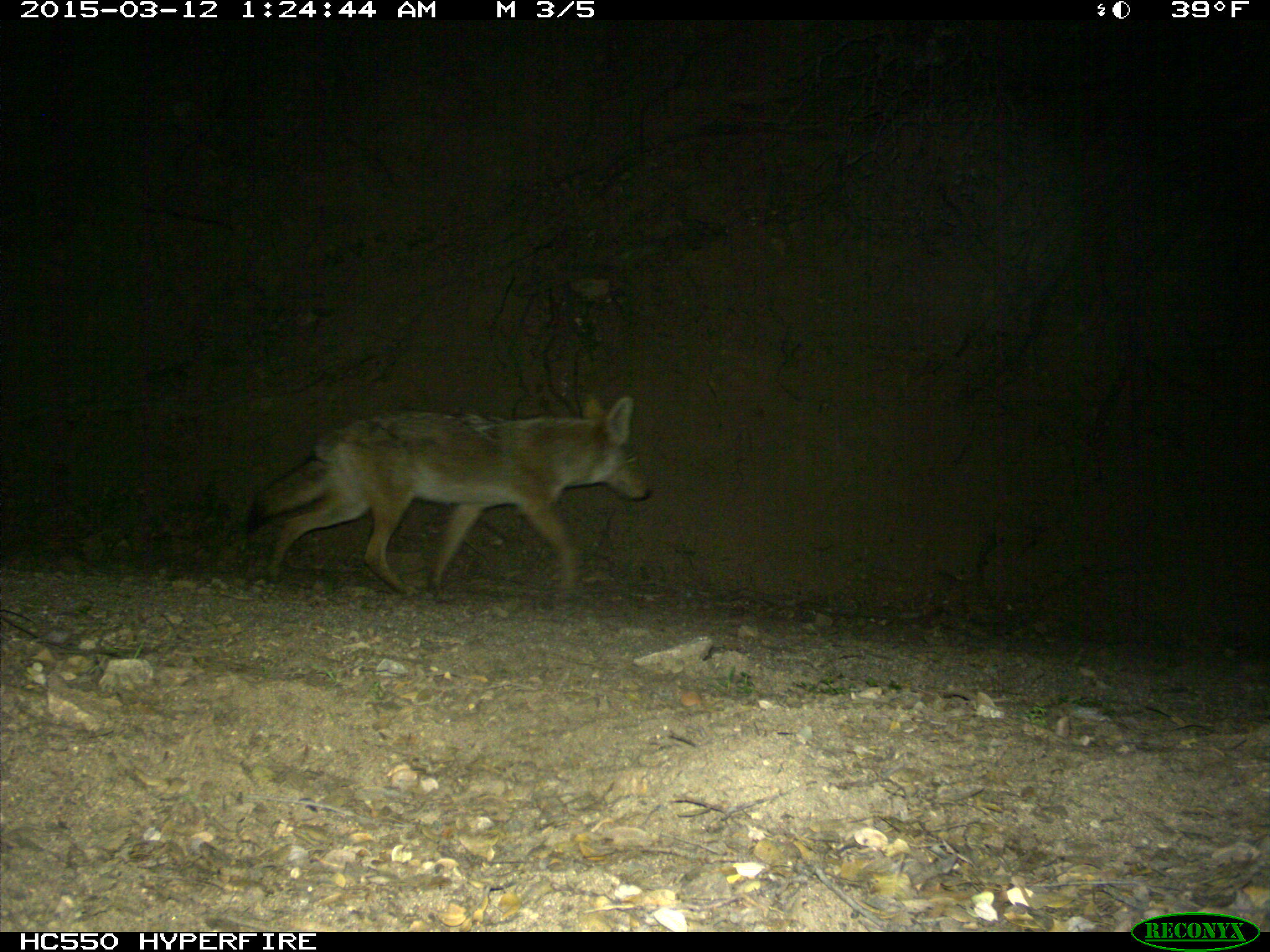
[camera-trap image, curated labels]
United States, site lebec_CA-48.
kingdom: Animalia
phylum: Chordata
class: Mammalia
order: Carnivora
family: Canidae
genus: Canis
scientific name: Canis latrans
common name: coyote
Canis latrans (coyote).